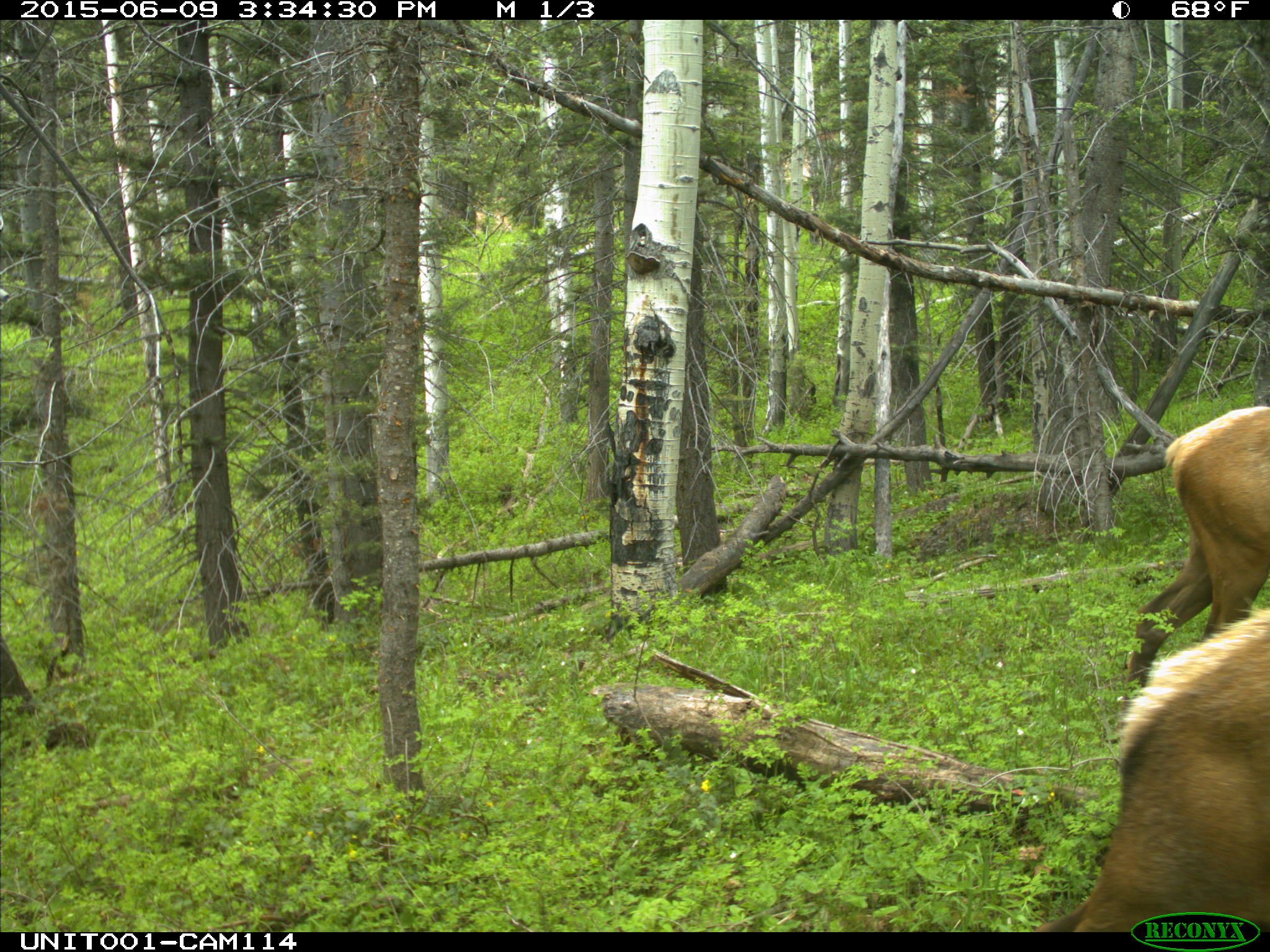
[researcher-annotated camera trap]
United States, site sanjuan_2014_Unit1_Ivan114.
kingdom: Animalia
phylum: Chordata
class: Mammalia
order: Artiodactyla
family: Cervidae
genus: Cervus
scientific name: Cervus elaphus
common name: red deer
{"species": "Cervus elaphus (red deer)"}